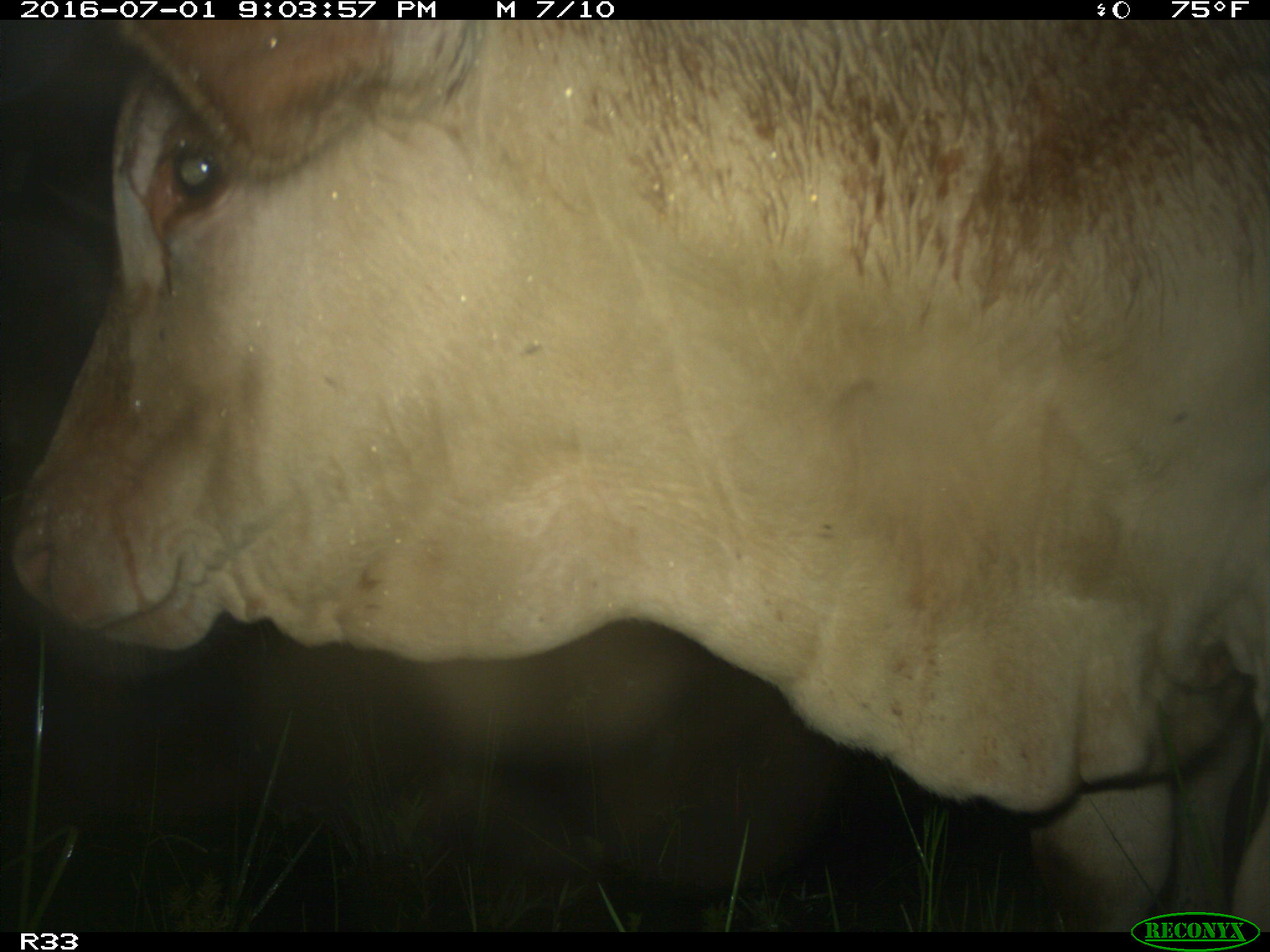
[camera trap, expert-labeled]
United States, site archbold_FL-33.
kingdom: Animalia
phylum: Chordata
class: Mammalia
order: Artiodactyla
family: Bovidae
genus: Bos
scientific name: Bos taurus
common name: domestic cow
Bos taurus (domestic cow).